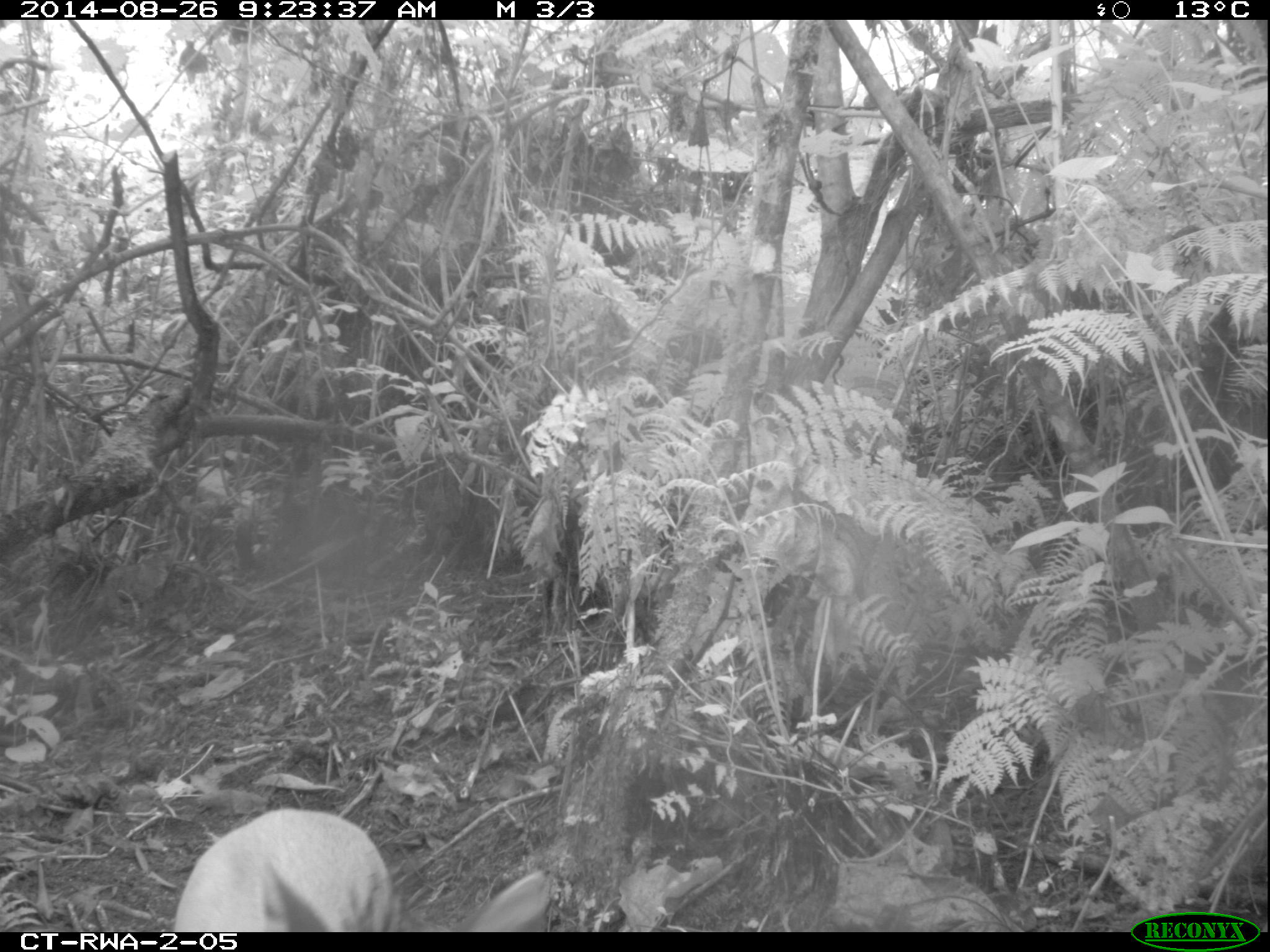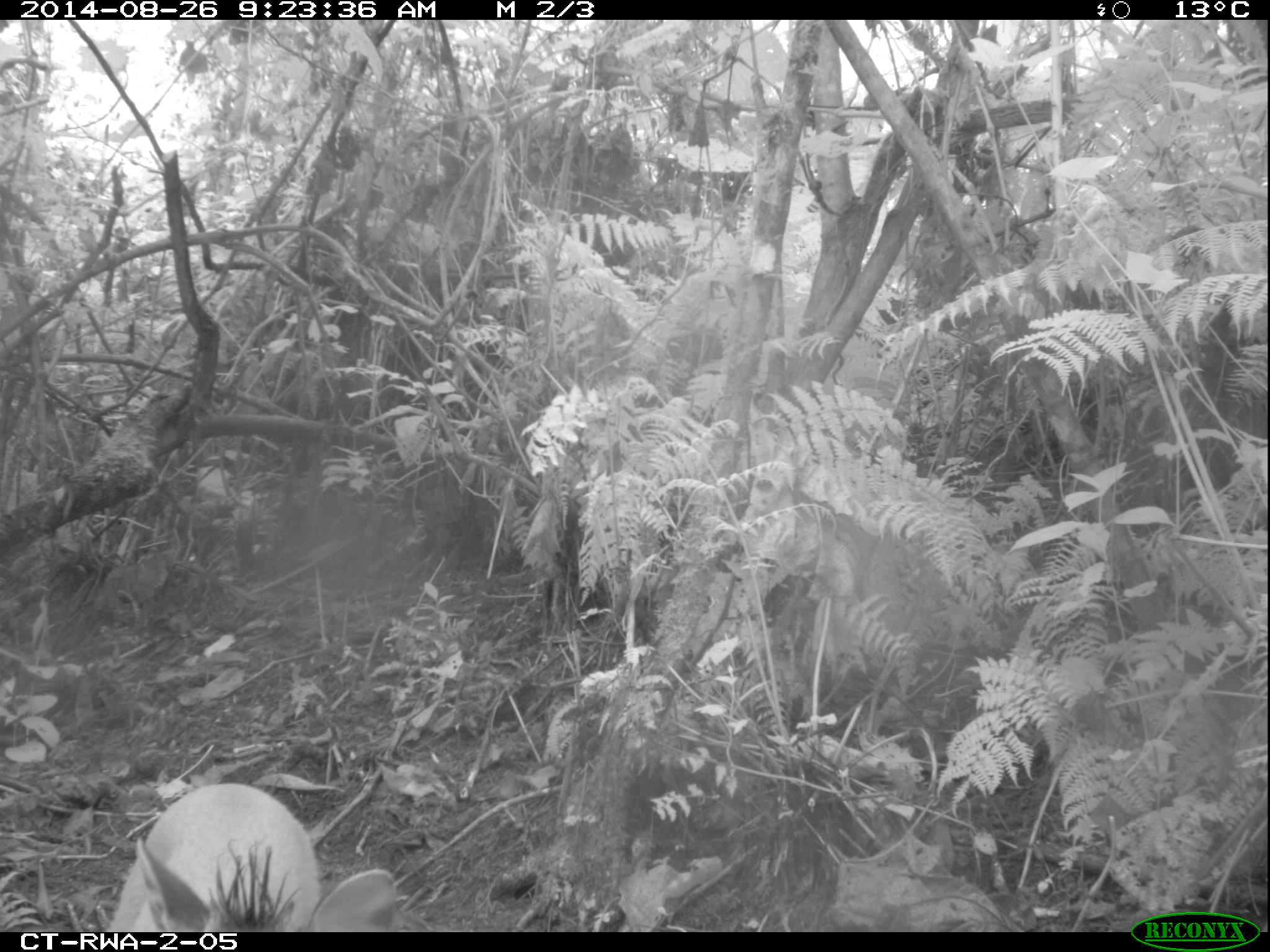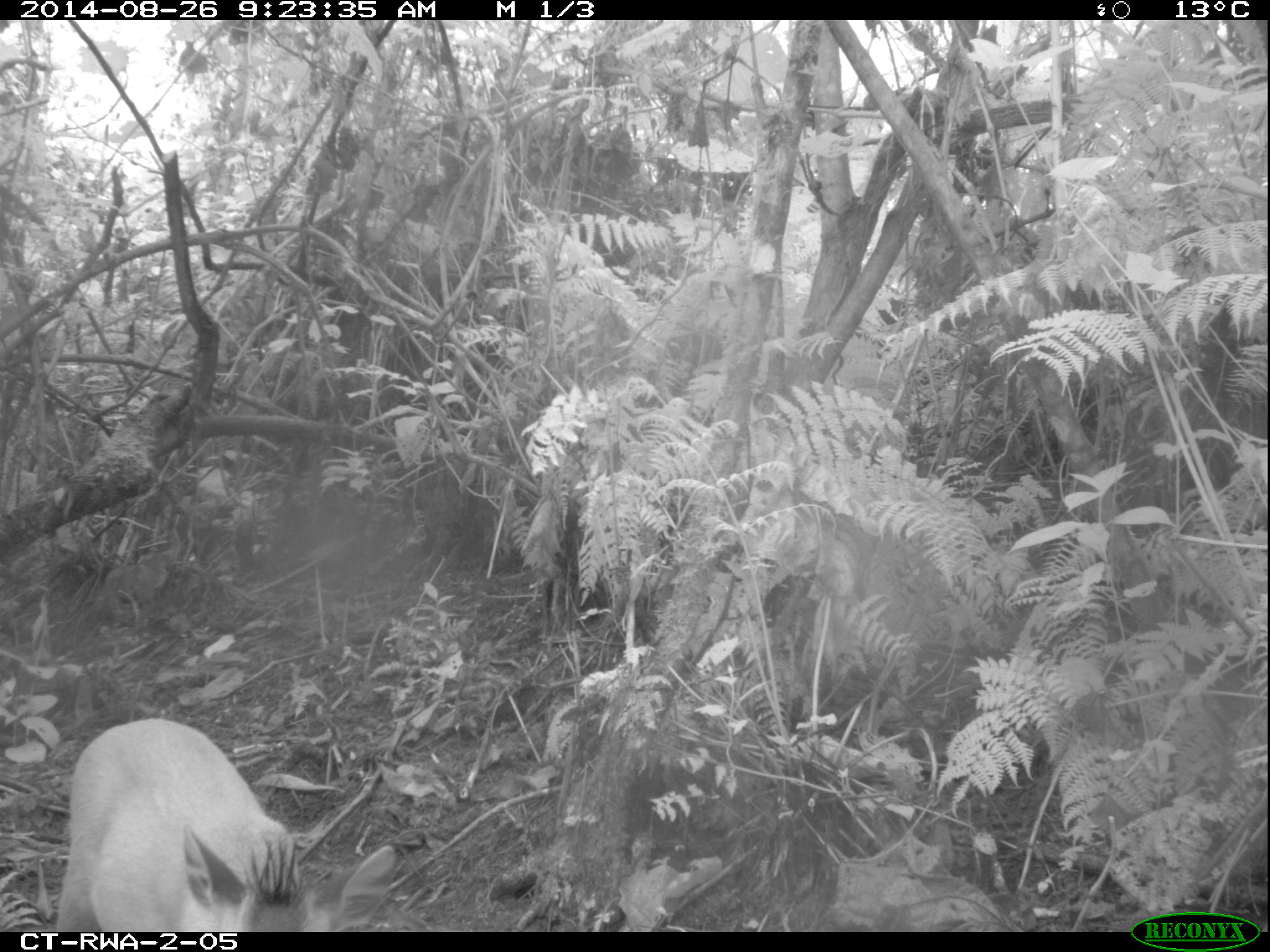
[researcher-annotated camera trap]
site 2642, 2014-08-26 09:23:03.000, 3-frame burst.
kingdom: Animalia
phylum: Chordata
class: Mammalia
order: Artiodactyla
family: Bovidae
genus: Cephalophus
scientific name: Cephalophus nigrifrons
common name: black-fronted duiker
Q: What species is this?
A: Cephalophus nigrifrons (black-fronted duiker).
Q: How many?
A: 1.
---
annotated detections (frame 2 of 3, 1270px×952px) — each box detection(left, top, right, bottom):
cephalophus nigrifrons: detection(96, 773, 403, 930)